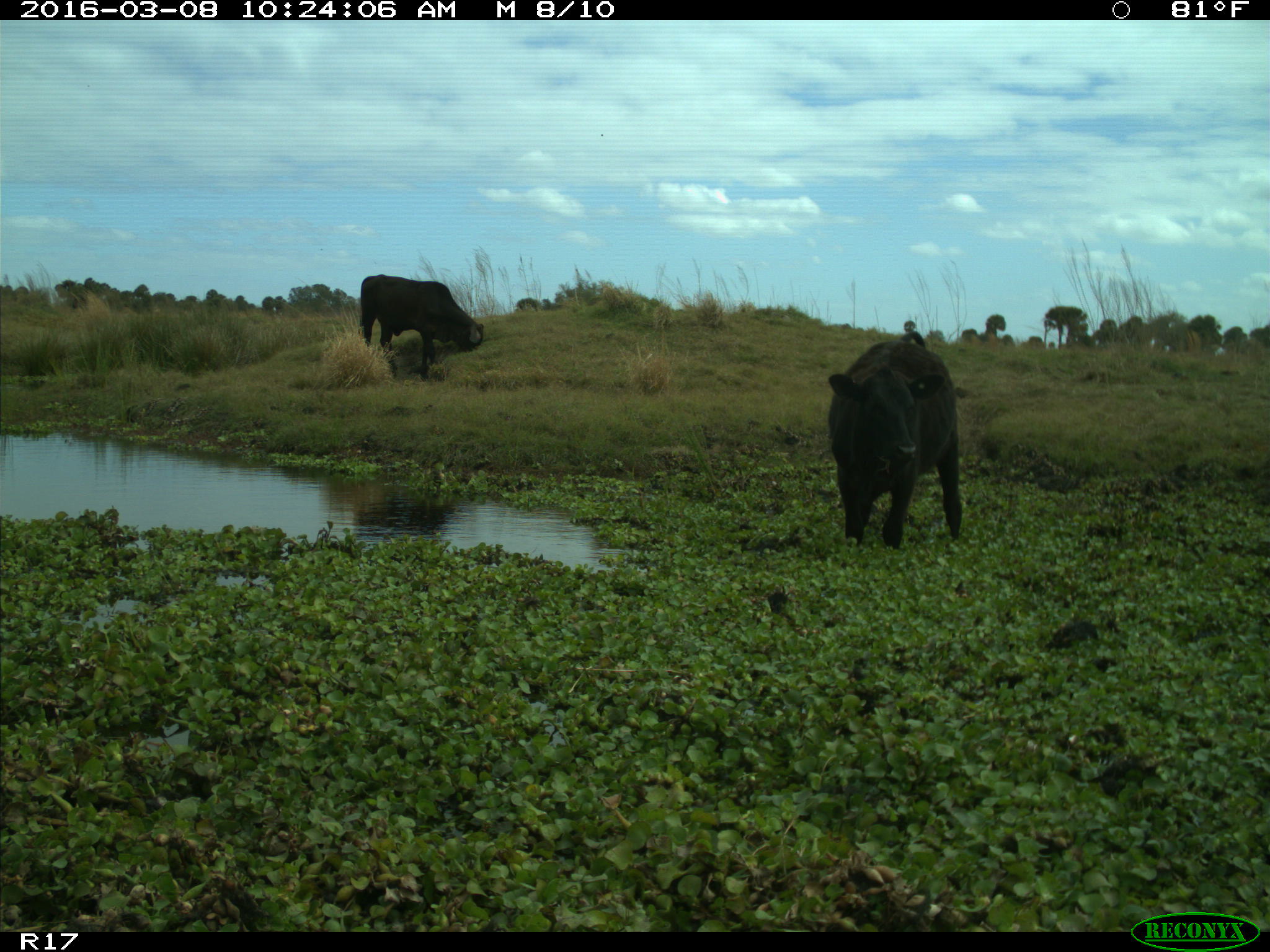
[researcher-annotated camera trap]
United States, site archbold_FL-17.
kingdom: Animalia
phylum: Chordata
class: Mammalia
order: Artiodactyla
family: Bovidae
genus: Bos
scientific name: Bos taurus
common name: domestic cow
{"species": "Bos taurus (domestic cow)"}